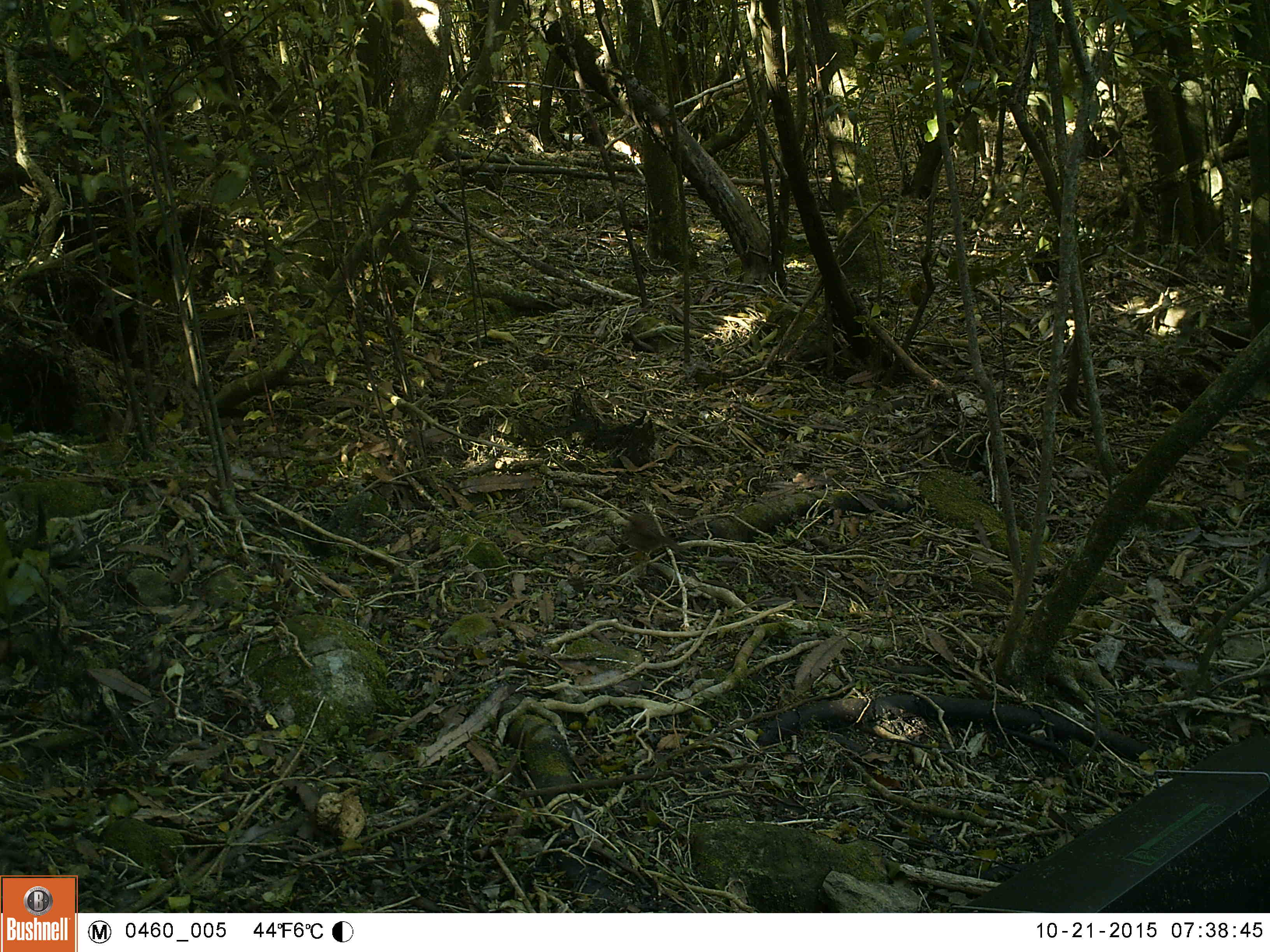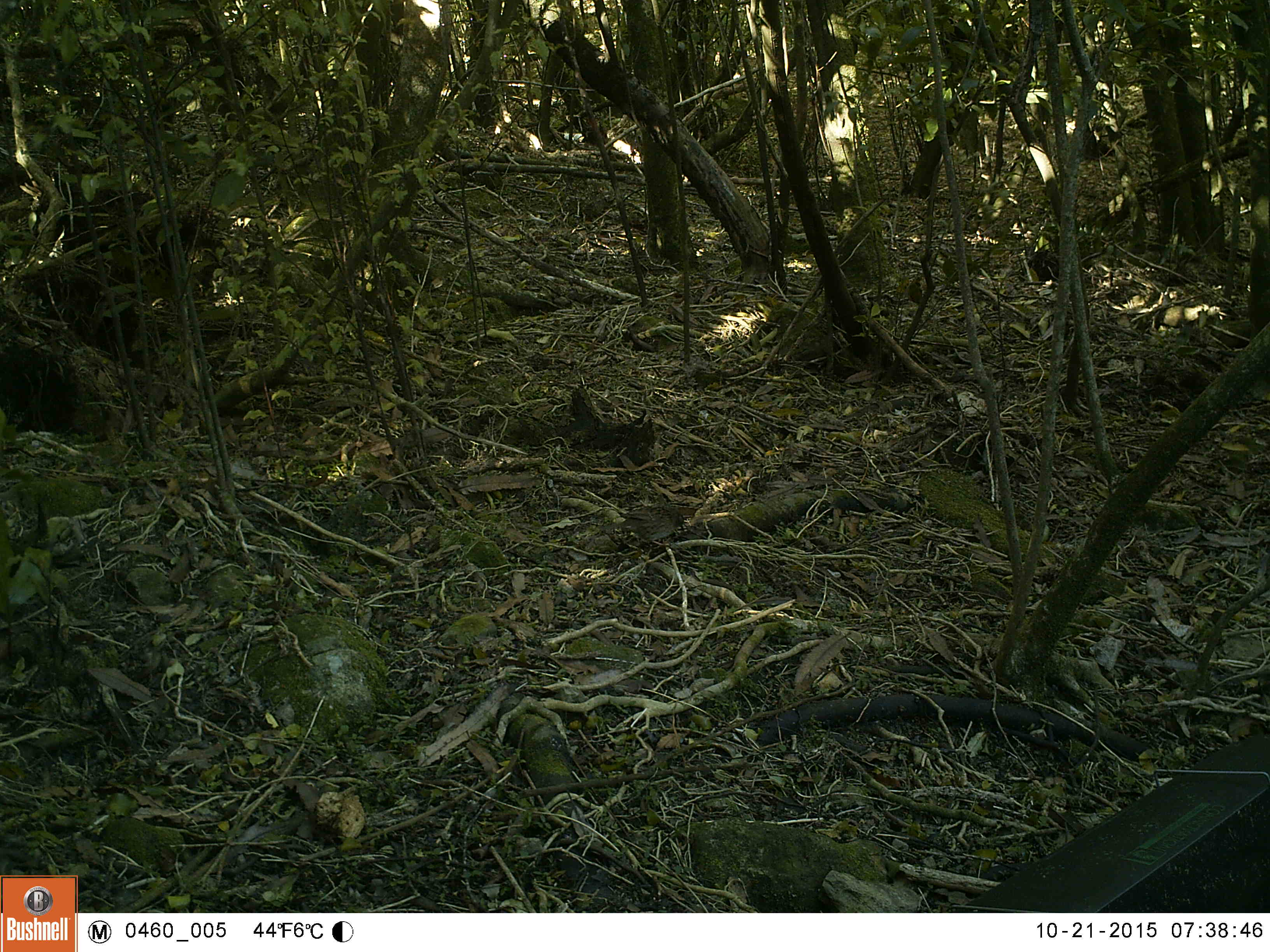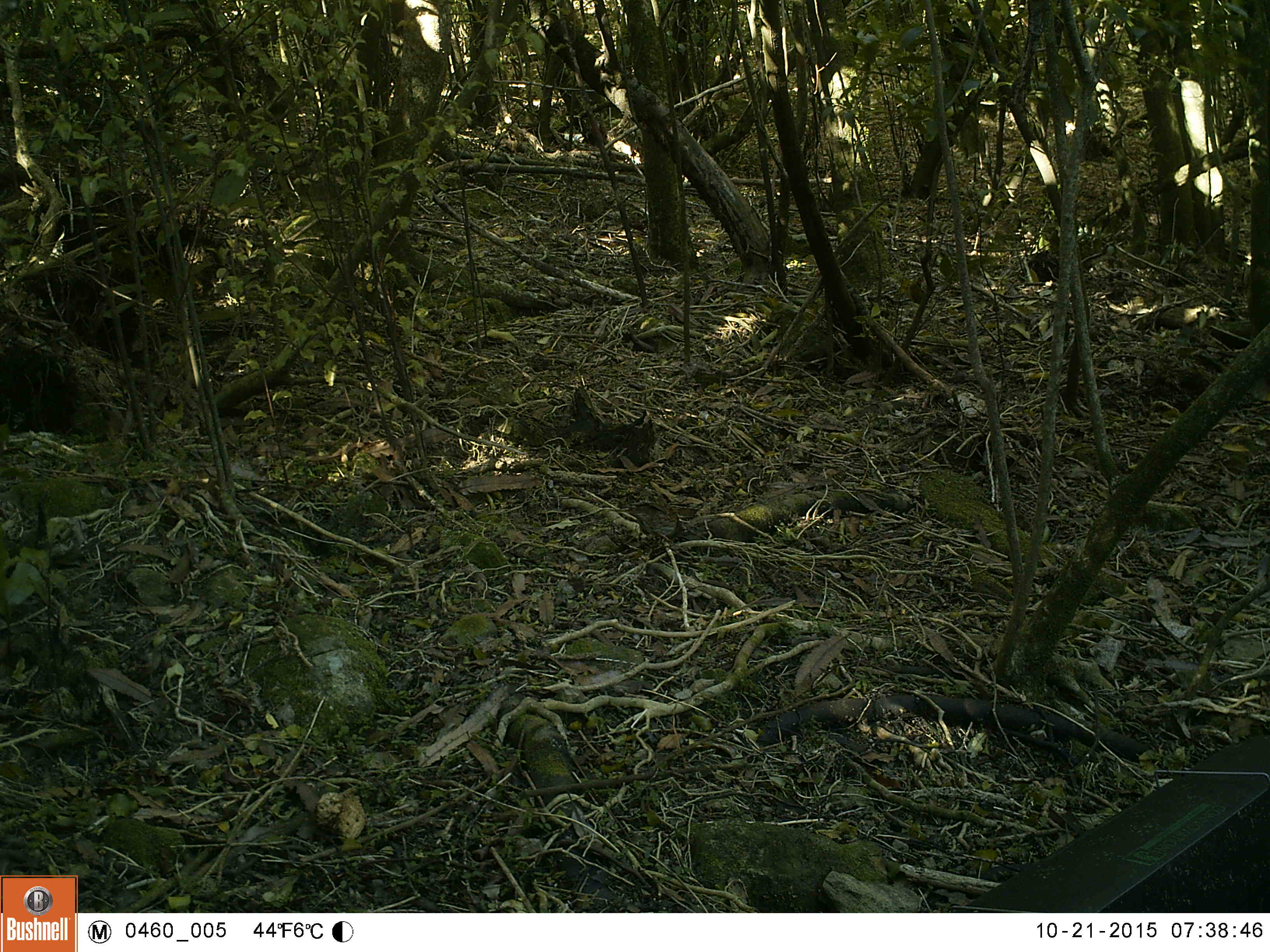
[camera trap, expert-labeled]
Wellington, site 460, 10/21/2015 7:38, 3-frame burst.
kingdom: Animalia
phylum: Chordata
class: Aves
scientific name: Aves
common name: bird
Bird (Aves).